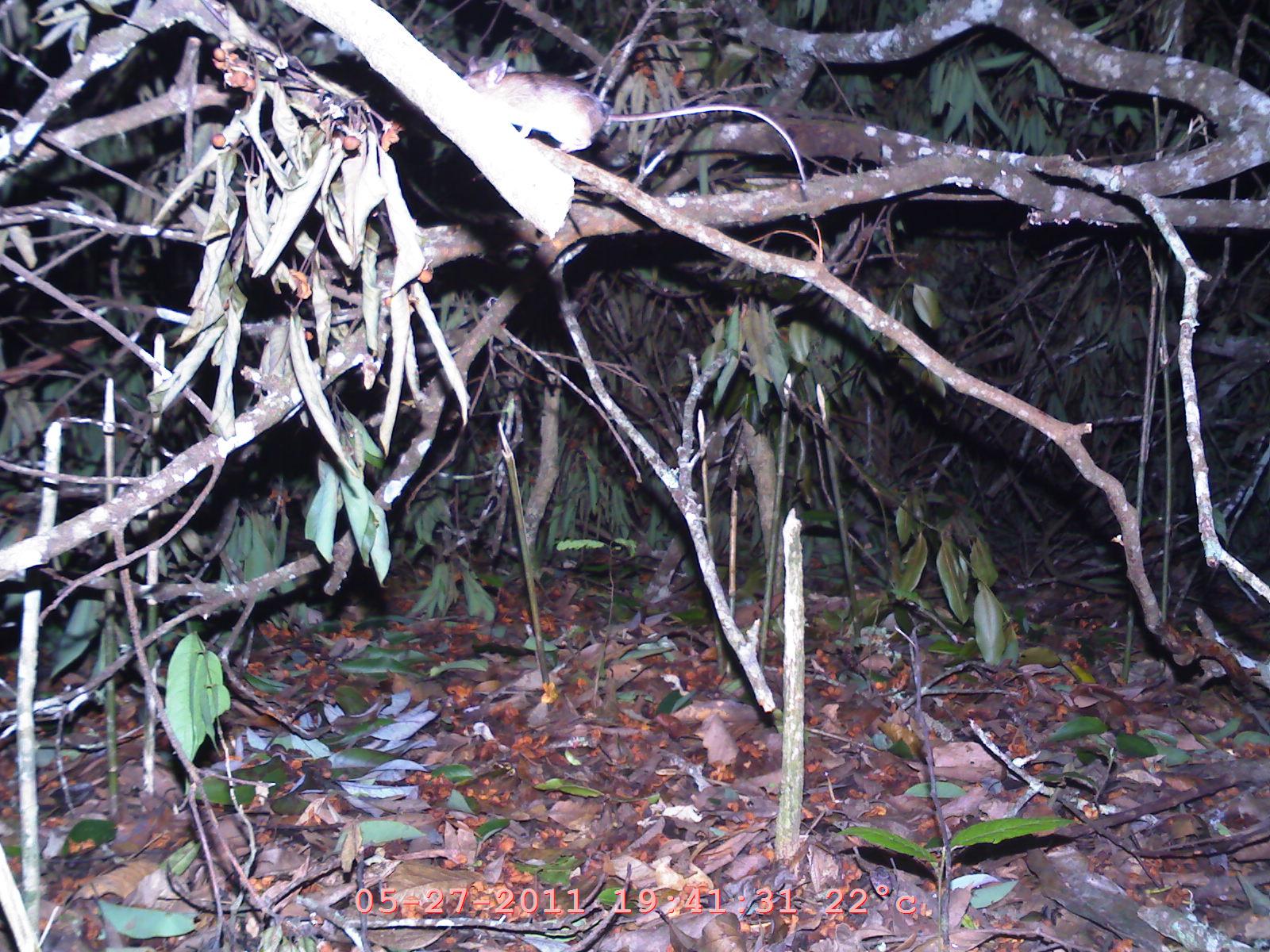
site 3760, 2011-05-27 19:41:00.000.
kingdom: Animalia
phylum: Chordata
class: Mammalia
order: Rodentia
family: Muridae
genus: Rattus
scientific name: Rattus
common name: rodent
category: unknown rat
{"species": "unknown rat (rodent) (Rattus)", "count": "1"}